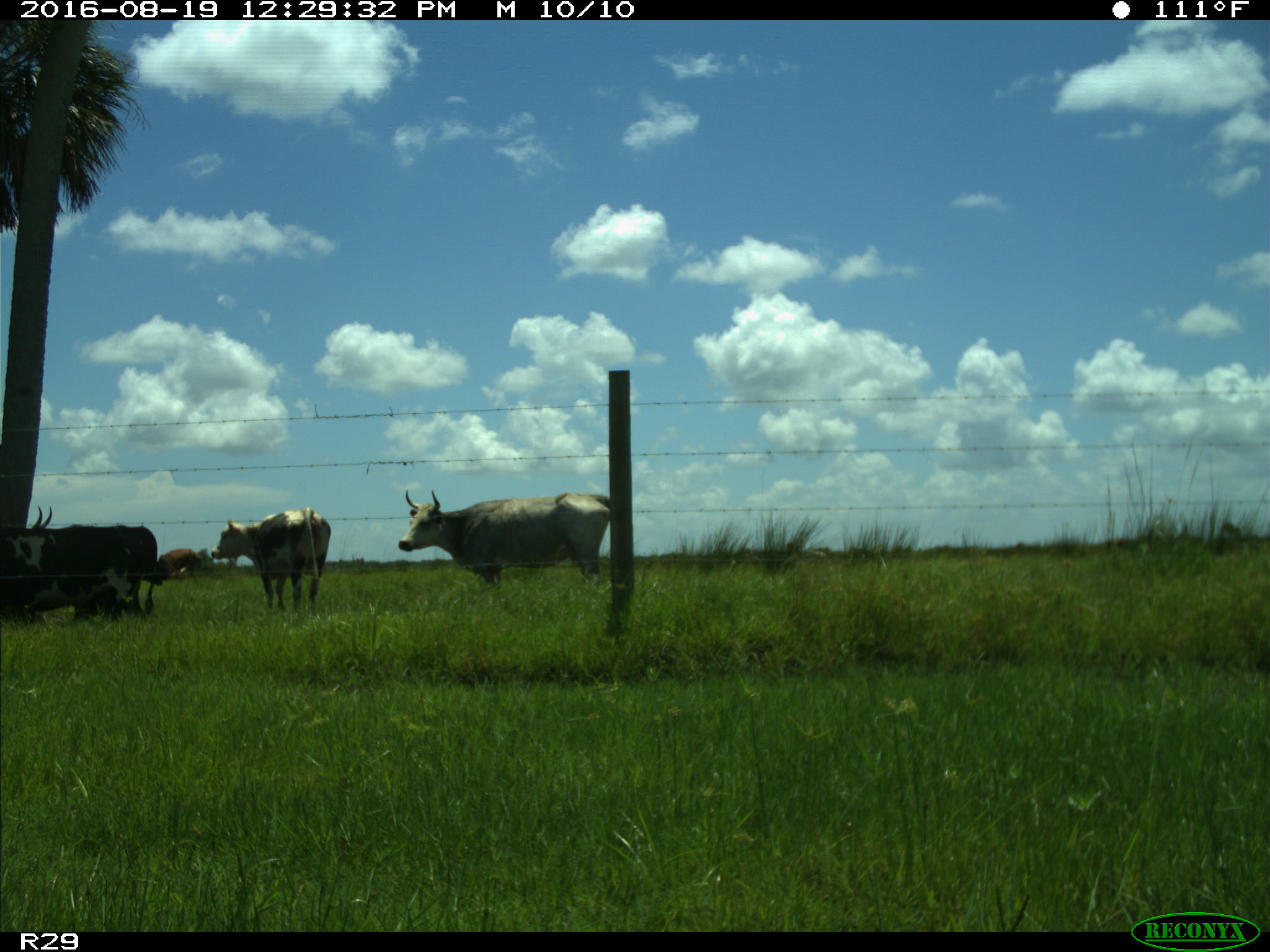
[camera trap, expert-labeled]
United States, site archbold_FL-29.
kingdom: Animalia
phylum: Chordata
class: Mammalia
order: Artiodactyla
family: Bovidae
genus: Bos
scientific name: Bos taurus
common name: domestic cow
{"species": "Bos taurus (domestic cow)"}